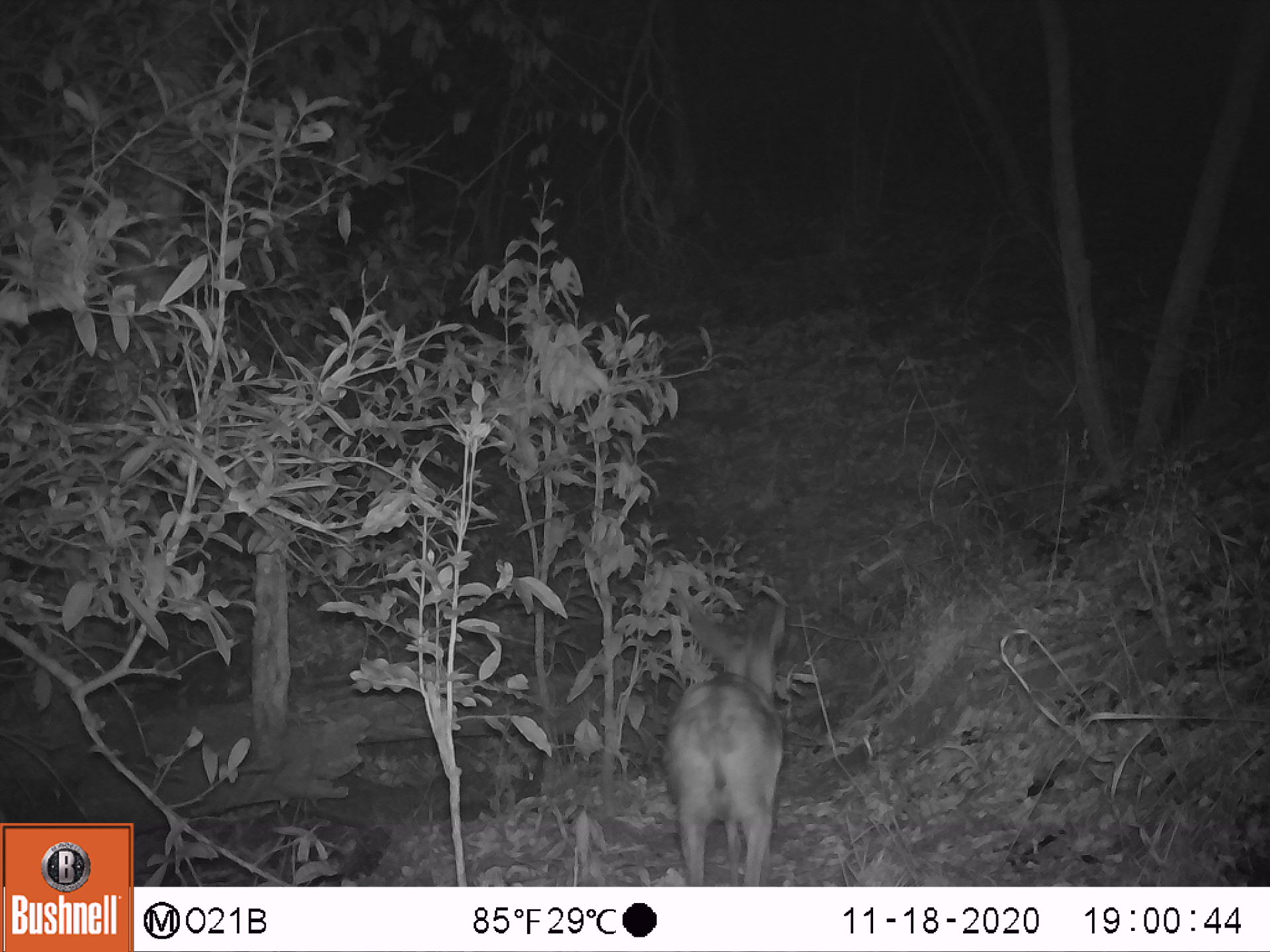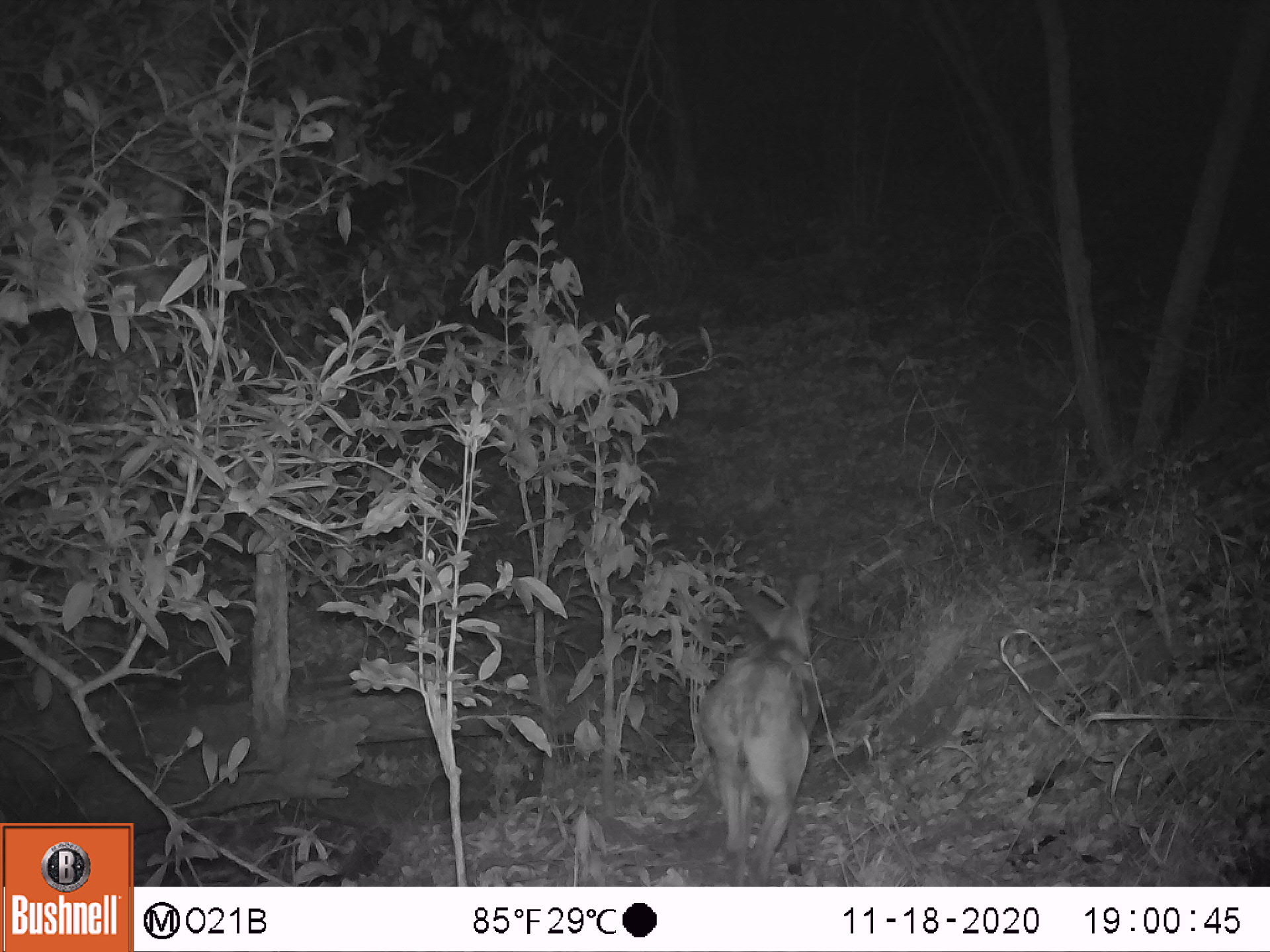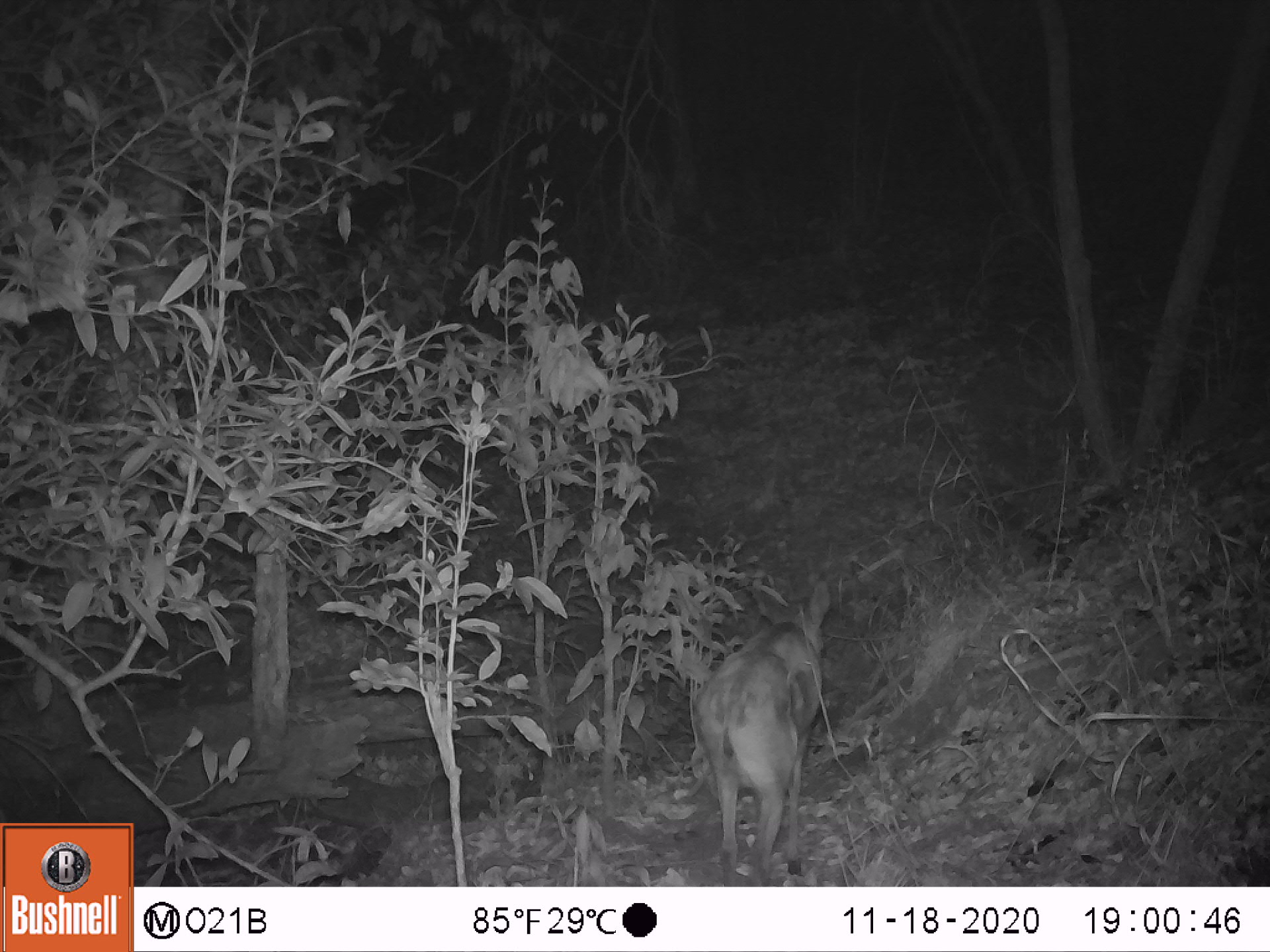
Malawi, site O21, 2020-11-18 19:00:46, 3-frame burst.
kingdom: Animalia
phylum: Chordata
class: Mammalia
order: Artiodactyla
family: Bovidae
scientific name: Antilopinae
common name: small antelope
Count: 1.